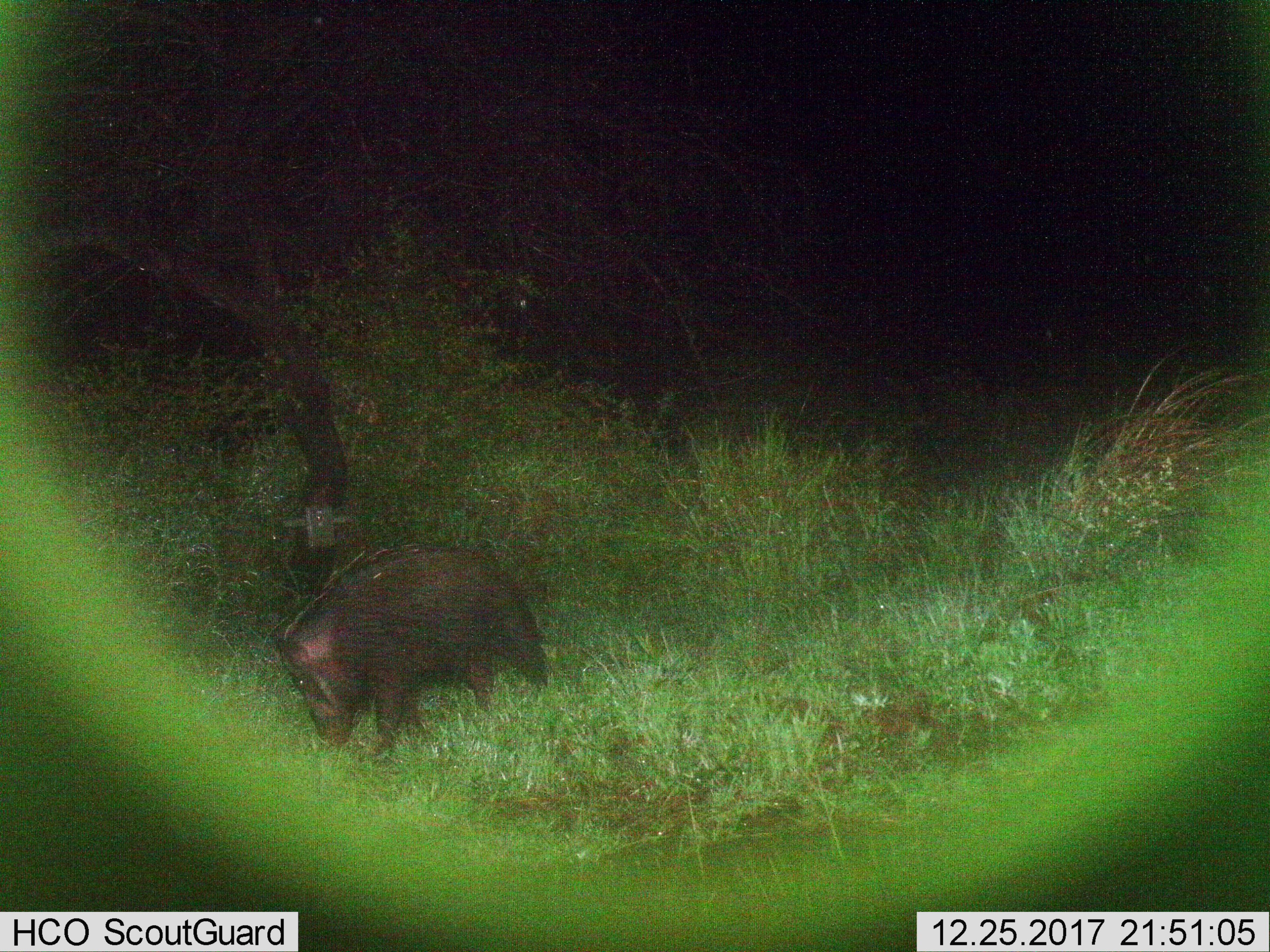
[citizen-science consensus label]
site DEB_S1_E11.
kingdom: Animalia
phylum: Chordata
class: Mammalia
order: Artiodactyla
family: Suidae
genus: Potamochoerus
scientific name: Potamochoerus larvatus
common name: bushpig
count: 1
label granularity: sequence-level